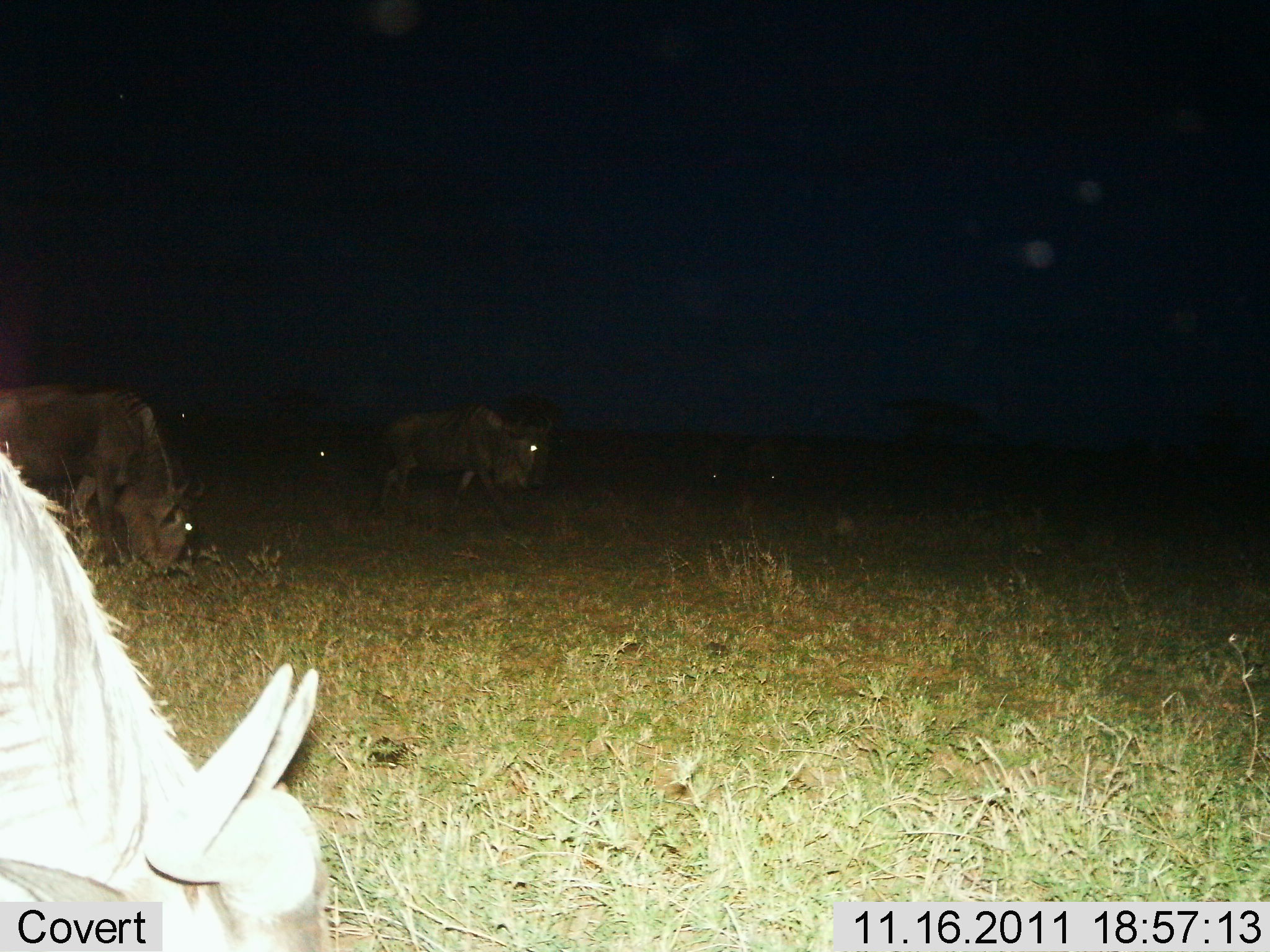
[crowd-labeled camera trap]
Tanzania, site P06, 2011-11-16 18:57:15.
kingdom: Animalia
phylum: Chordata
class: Mammalia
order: Artiodactyla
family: Bovidae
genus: Connochaetes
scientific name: Connochaetes taurinus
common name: blue wildebeest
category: wildebeest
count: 3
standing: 20%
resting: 0%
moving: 40%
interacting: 0%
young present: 0%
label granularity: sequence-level